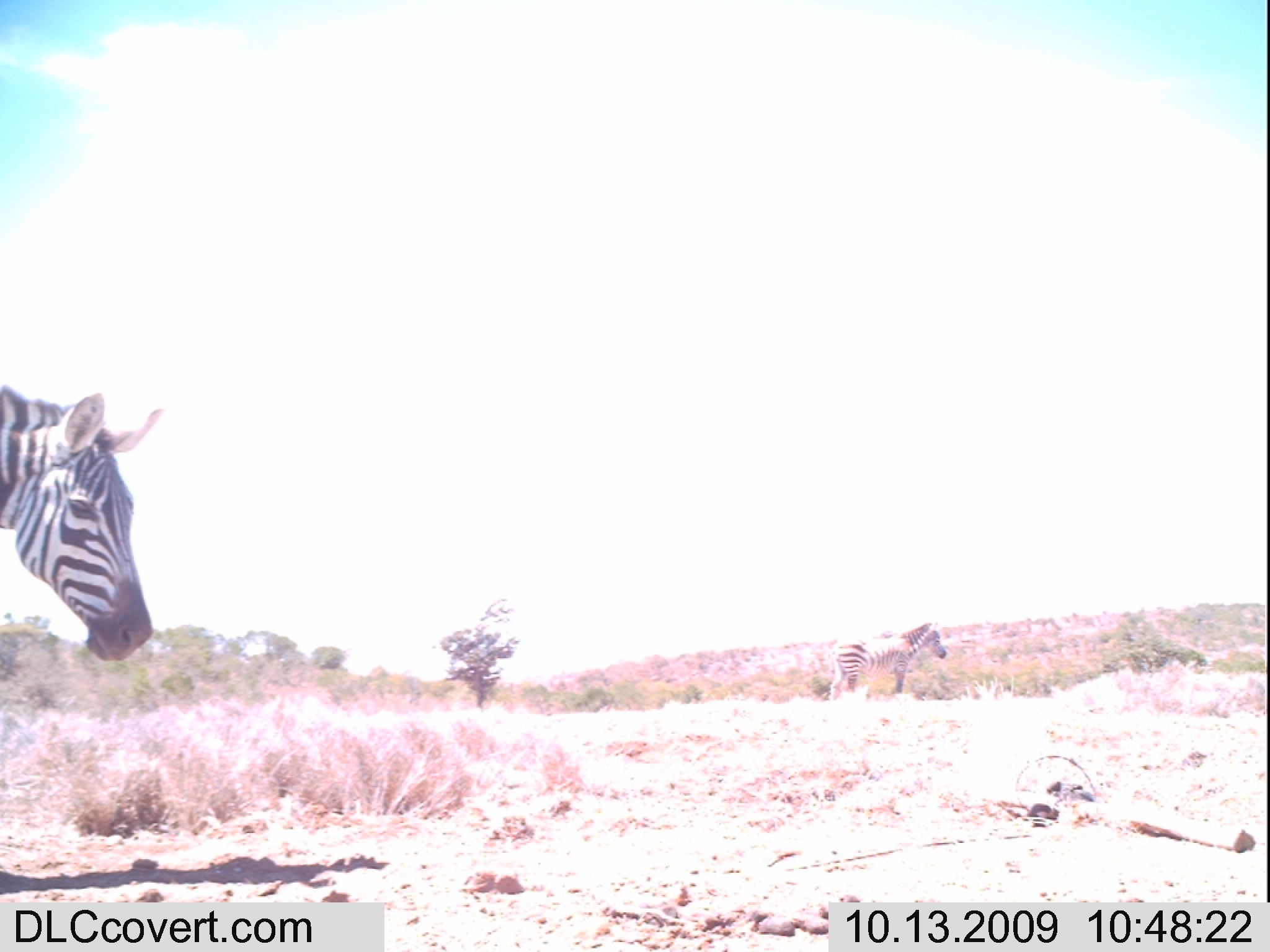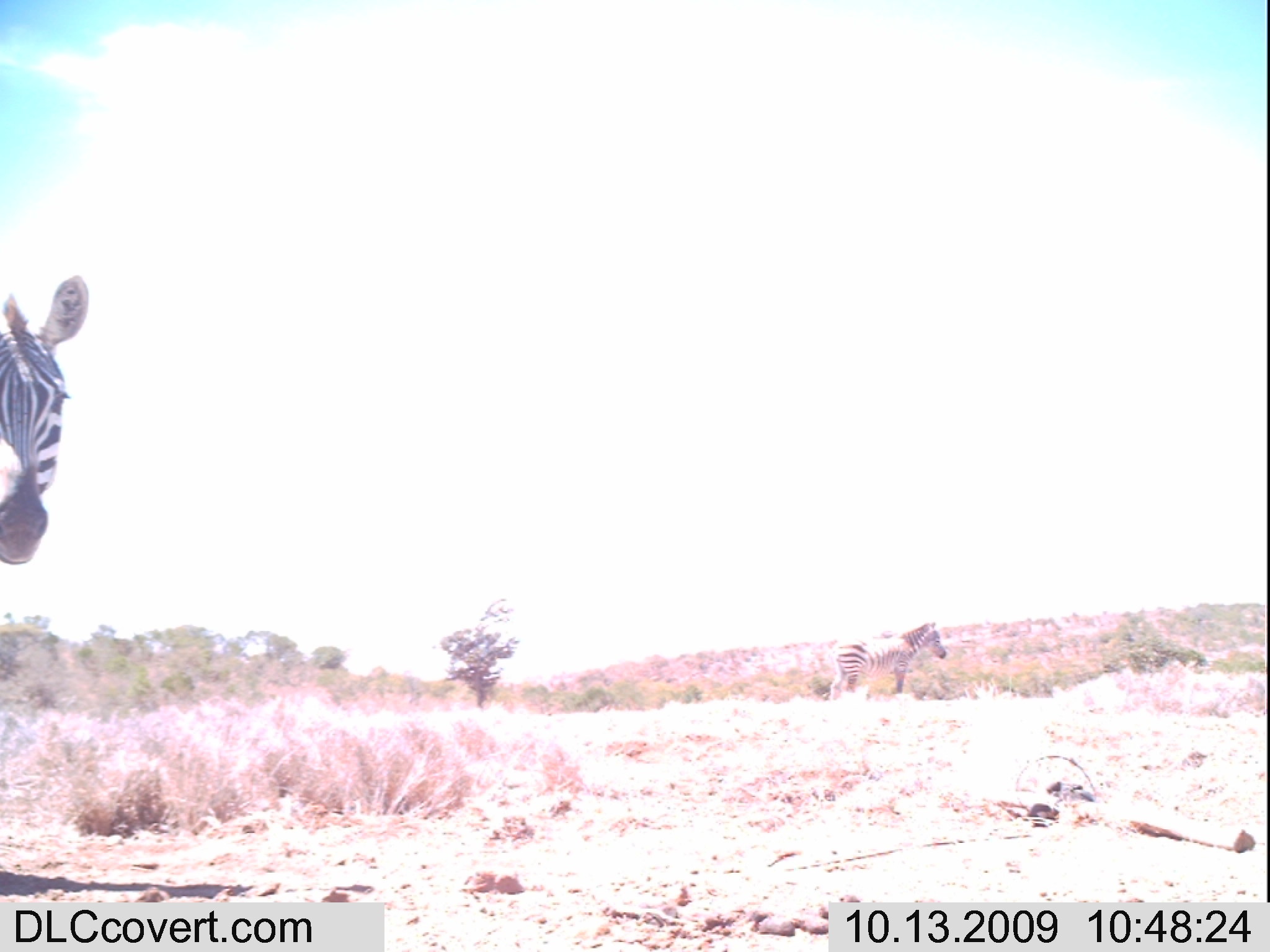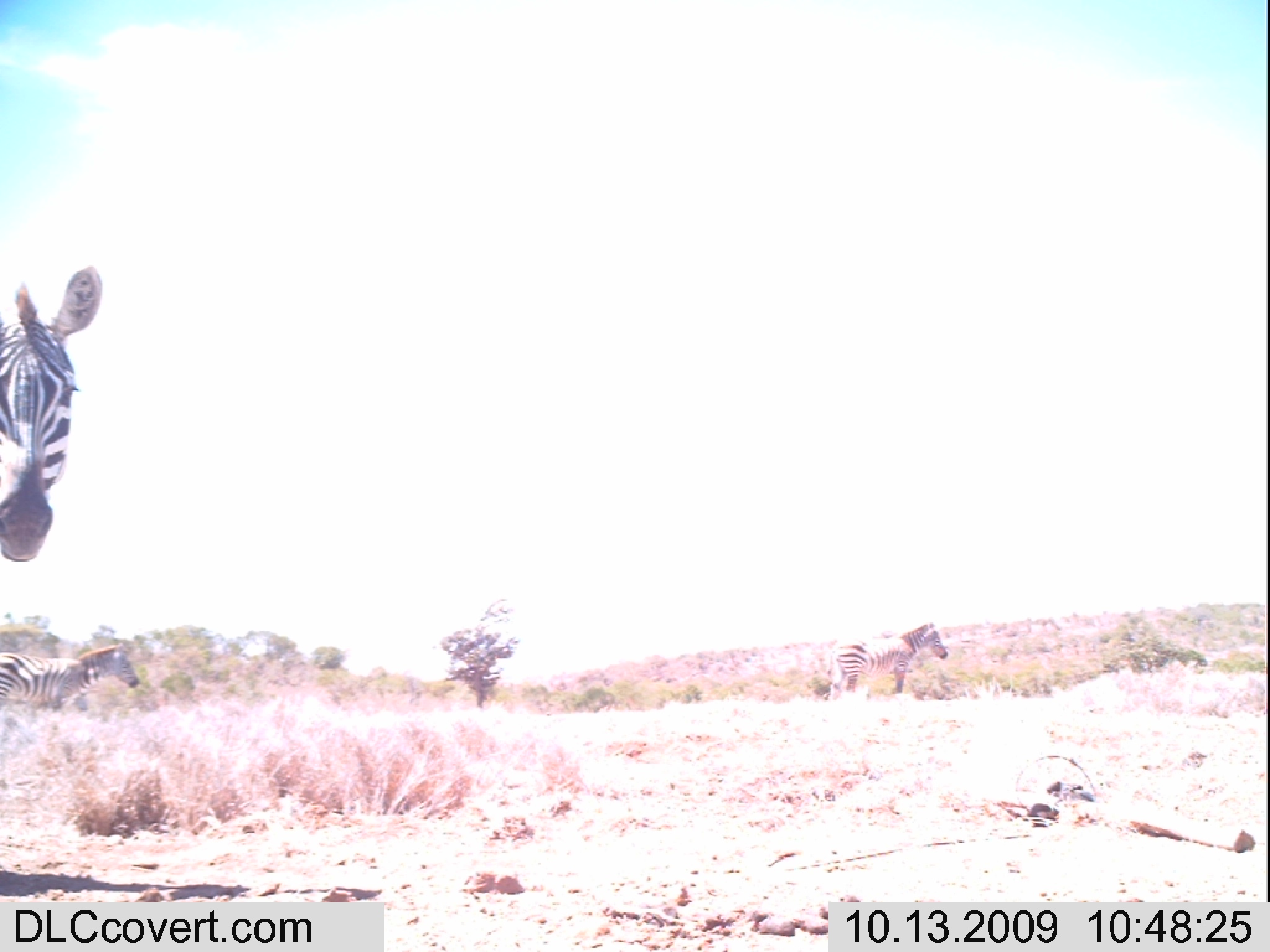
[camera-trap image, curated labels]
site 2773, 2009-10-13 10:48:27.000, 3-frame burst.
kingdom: Animalia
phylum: Chordata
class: Mammalia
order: Perissodactyla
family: Equidae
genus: Equus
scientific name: Equus quagga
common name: plains zebra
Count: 2.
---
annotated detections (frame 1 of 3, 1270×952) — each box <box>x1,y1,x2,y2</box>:
equus quagga: <box>1,380,181,680</box>; <box>827,619,951,701</box>